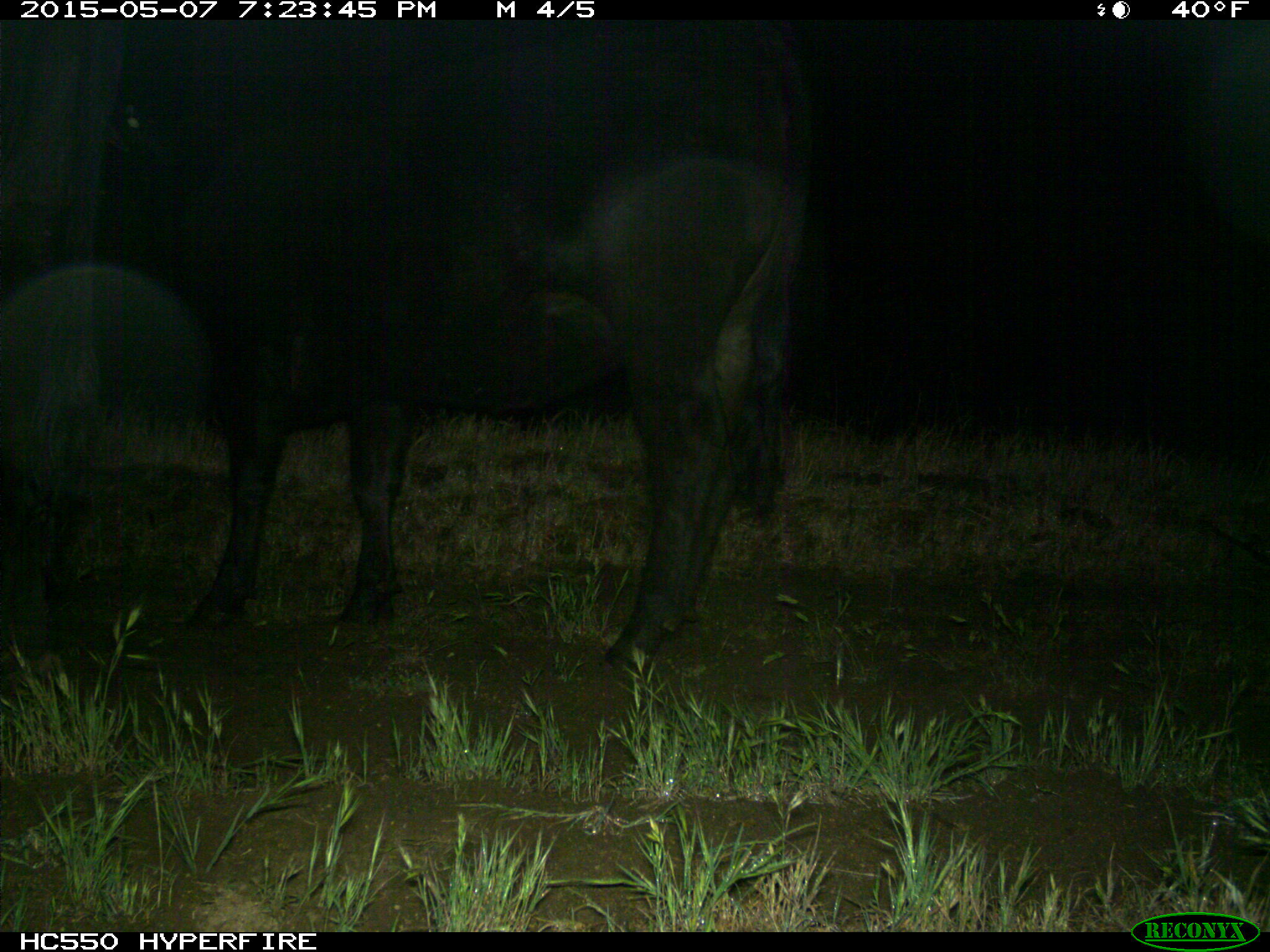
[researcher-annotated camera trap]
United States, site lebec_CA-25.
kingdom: Animalia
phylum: Chordata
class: Mammalia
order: Artiodactyla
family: Bovidae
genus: Bos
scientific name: Bos taurus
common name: domestic cow